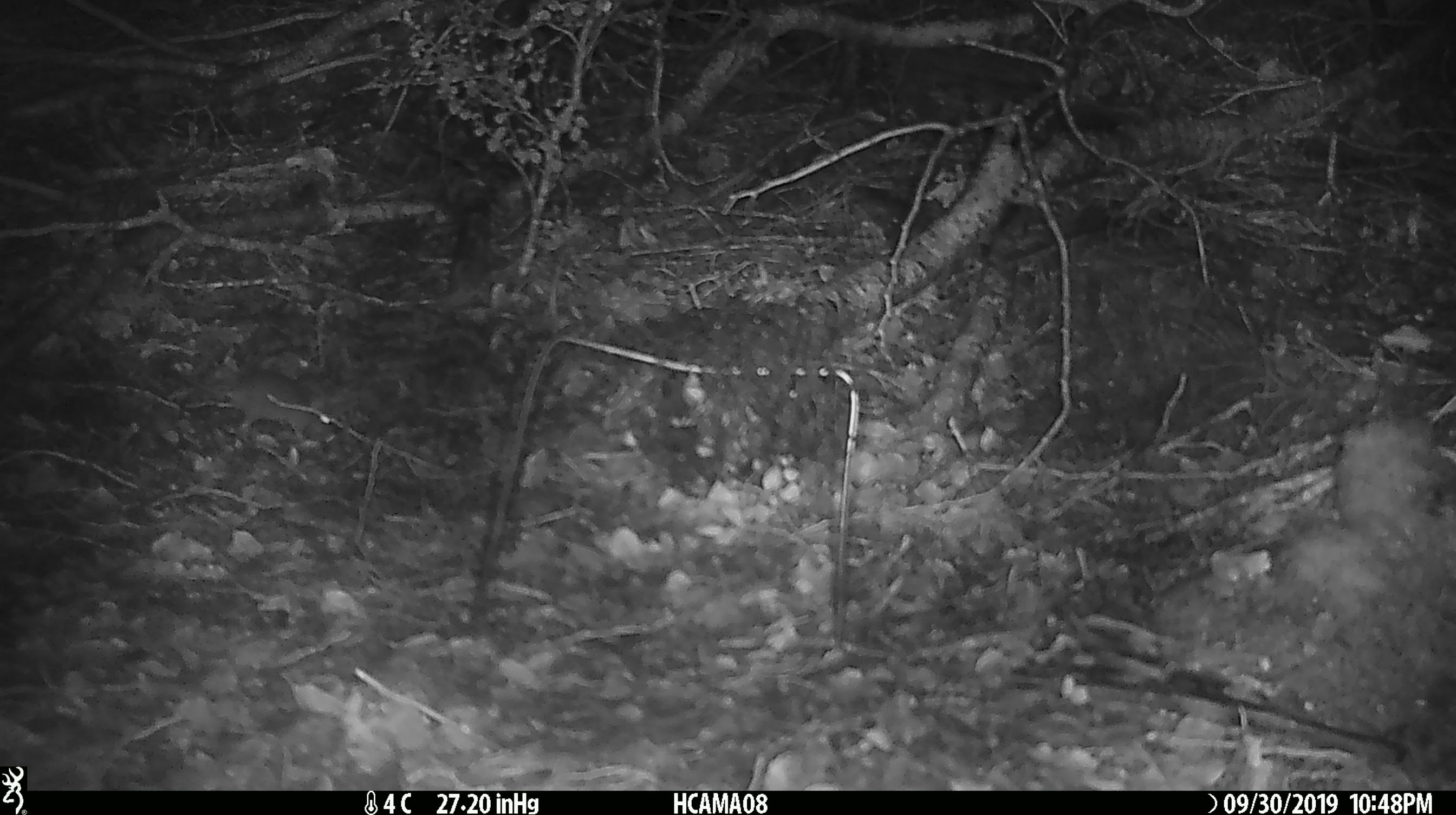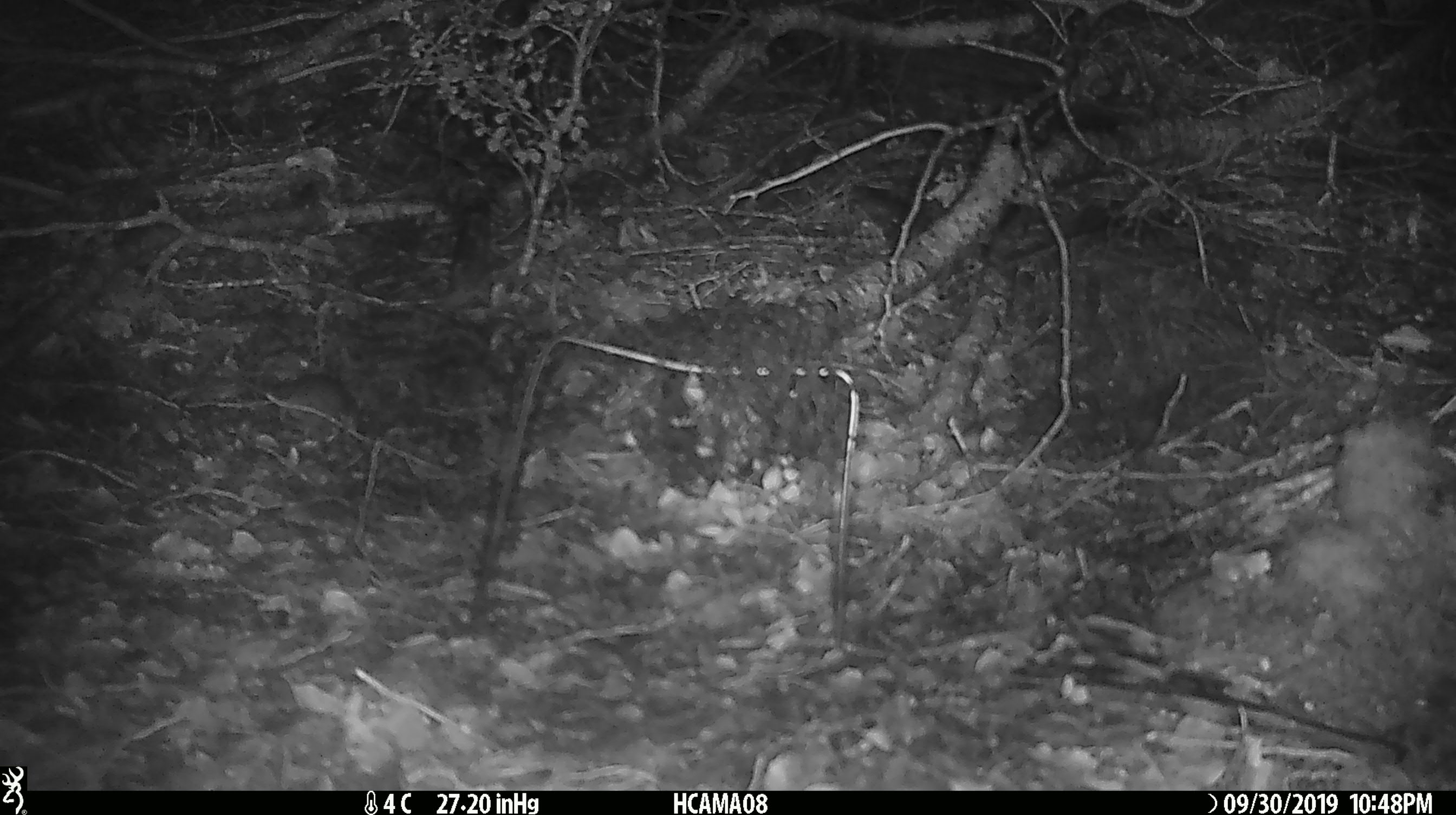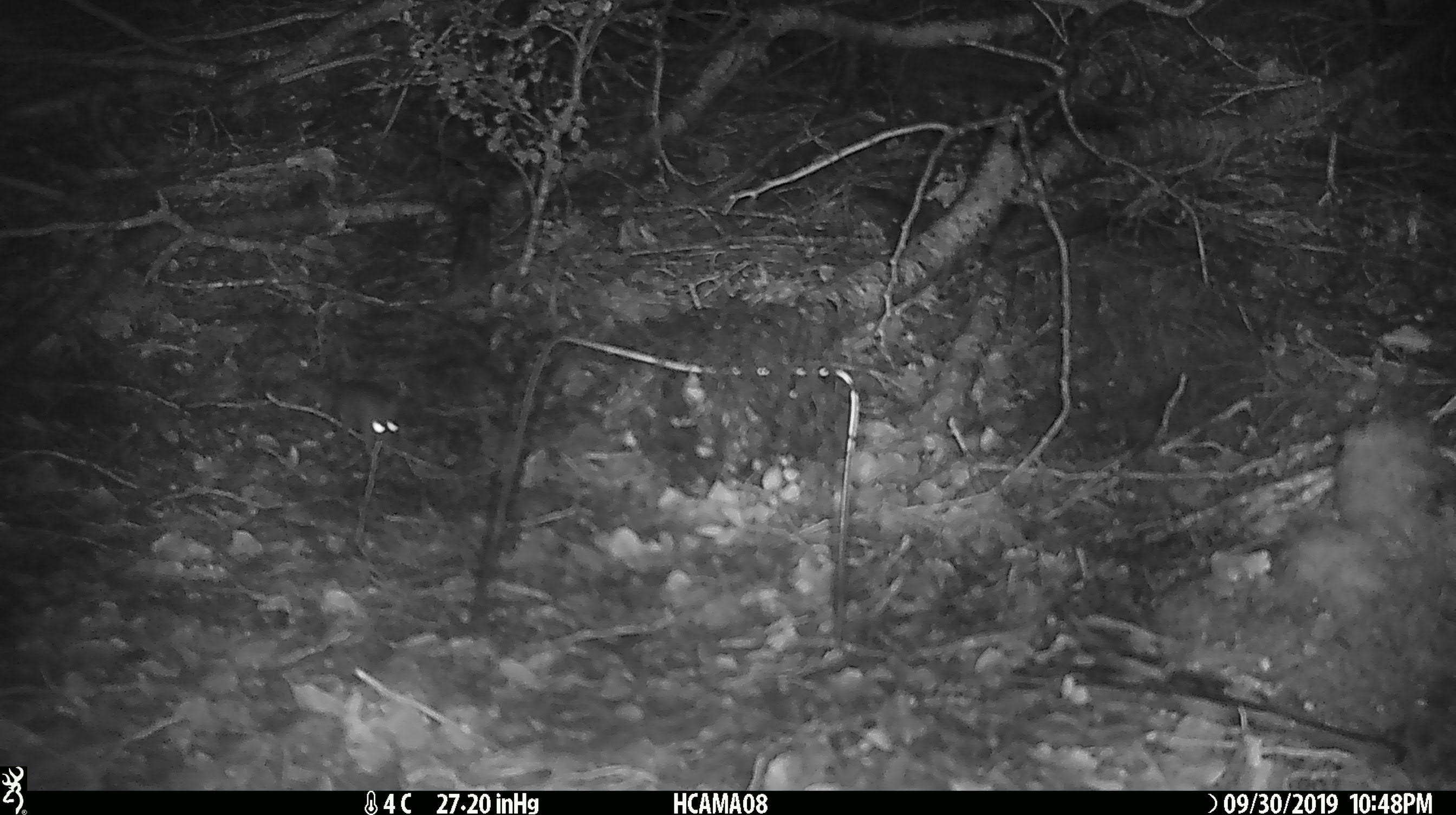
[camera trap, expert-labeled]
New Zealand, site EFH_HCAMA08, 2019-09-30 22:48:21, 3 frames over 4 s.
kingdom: Animalia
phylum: Chordata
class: Mammalia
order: Rodentia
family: Muridae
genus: Mus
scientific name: Mus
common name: mouse